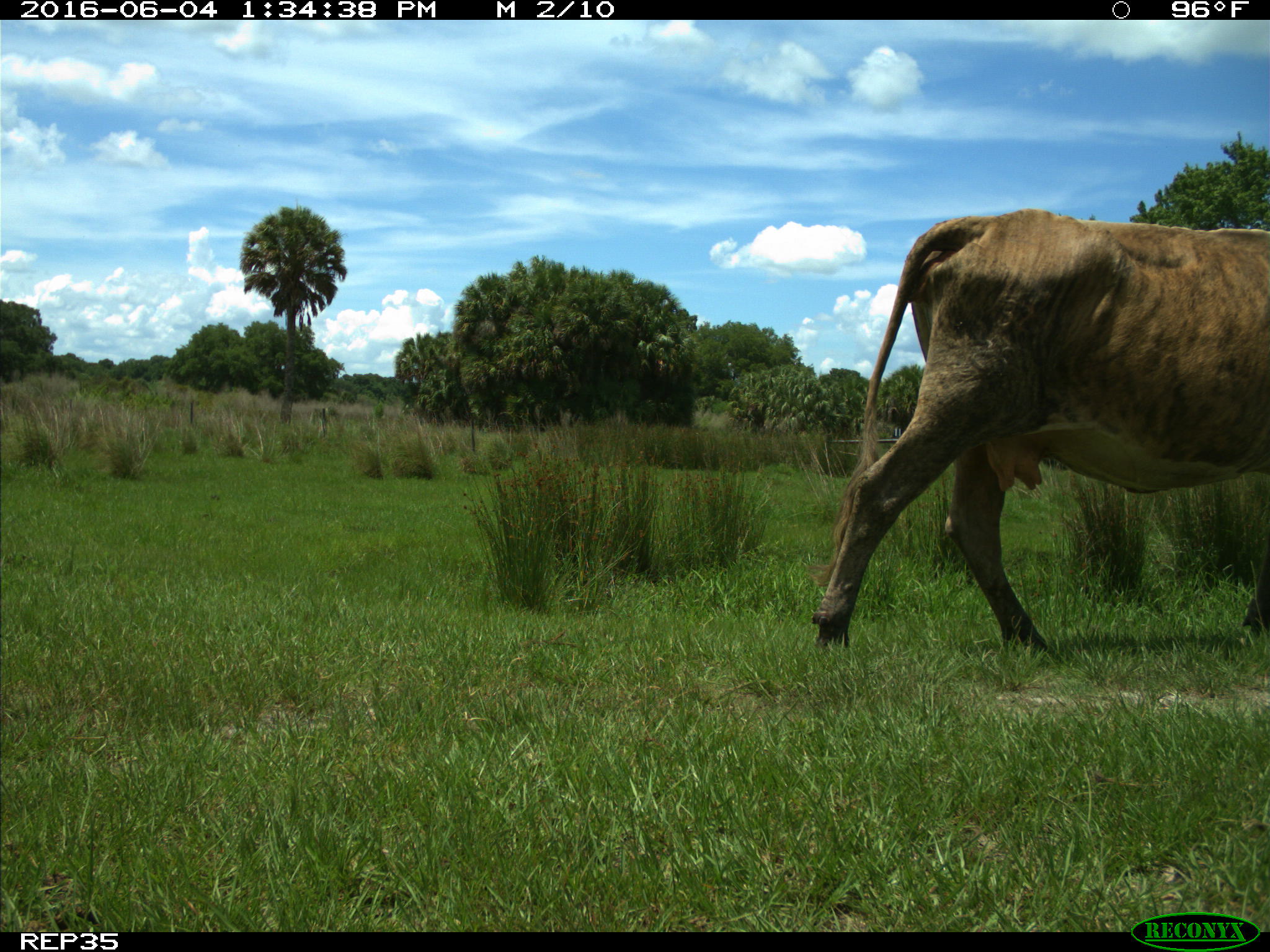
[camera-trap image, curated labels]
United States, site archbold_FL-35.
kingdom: Animalia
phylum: Chordata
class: Mammalia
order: Artiodactyla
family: Bovidae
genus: Bos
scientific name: Bos taurus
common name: domestic cow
Bos taurus (domestic cow).